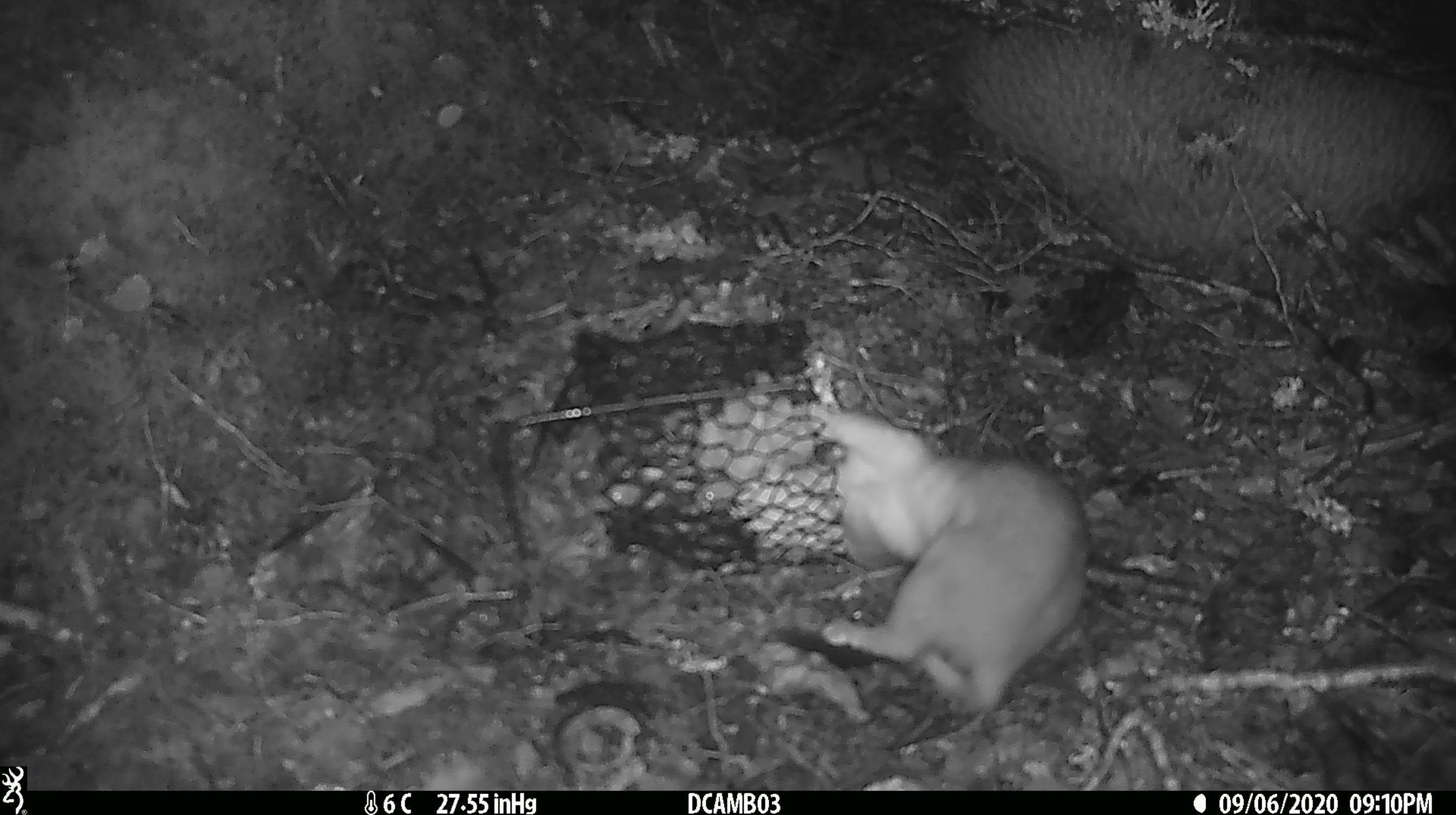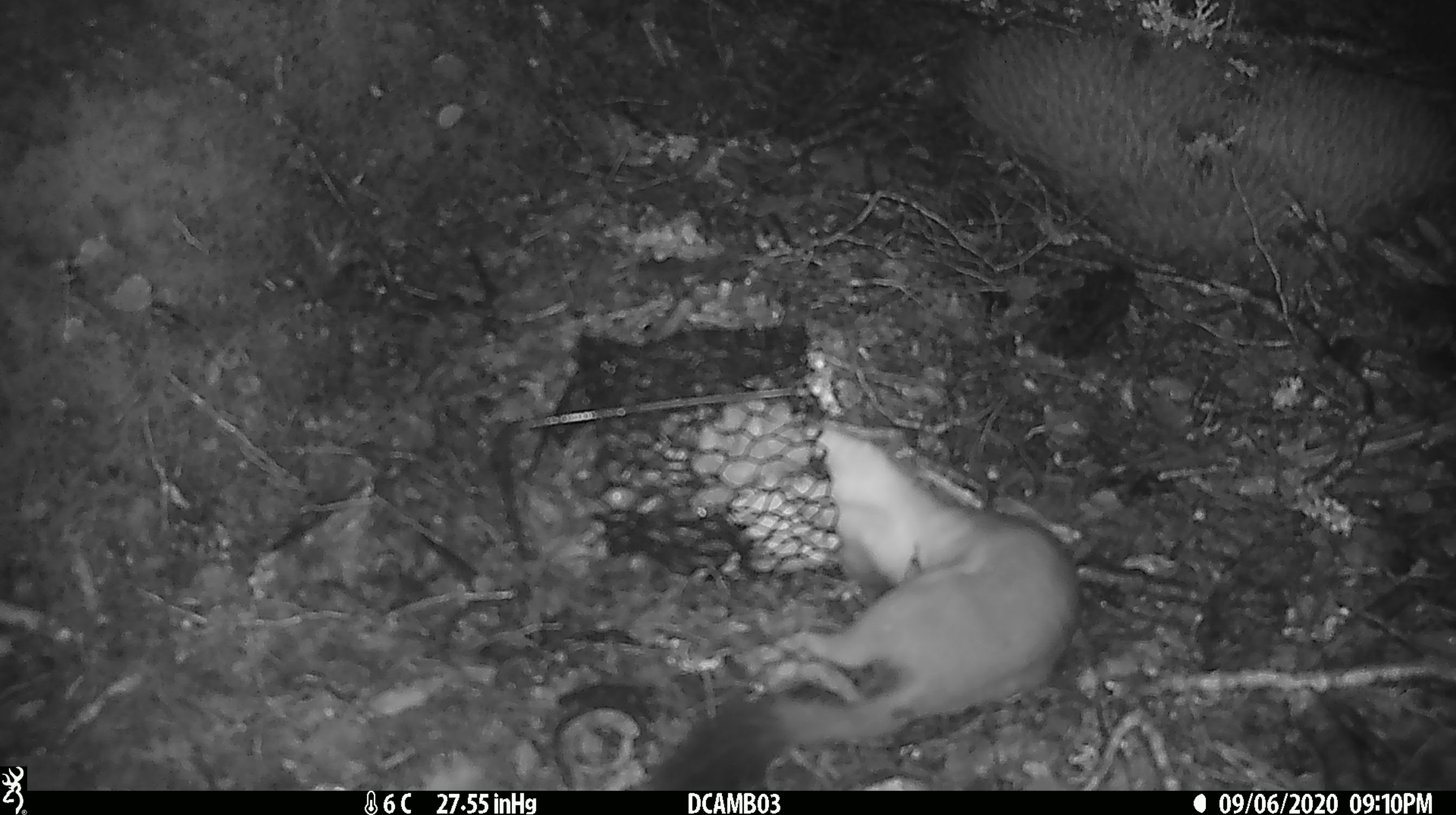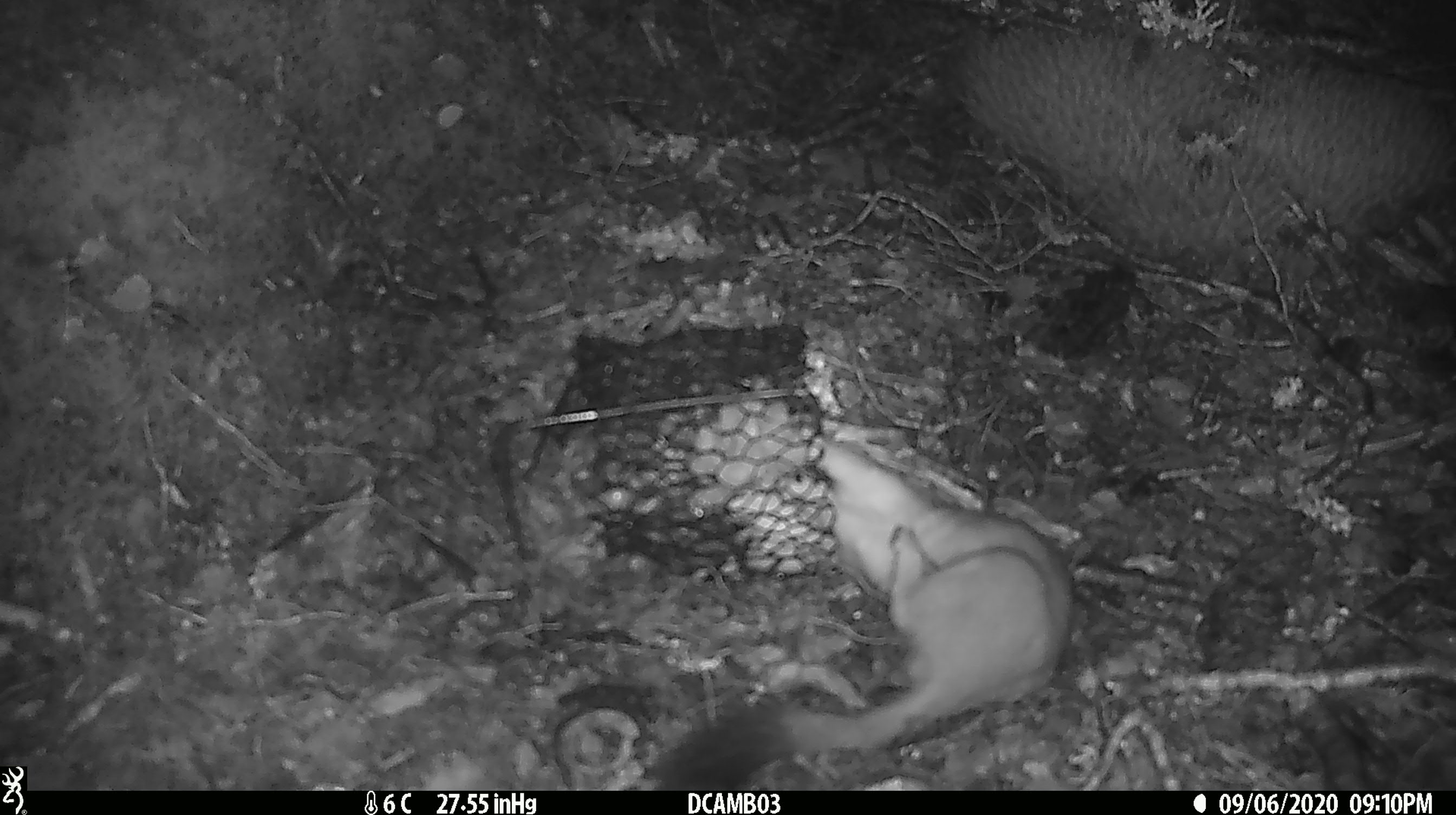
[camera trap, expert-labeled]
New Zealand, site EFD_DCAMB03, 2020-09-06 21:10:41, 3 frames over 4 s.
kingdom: Animalia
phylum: Chordata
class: Mammalia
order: Carnivora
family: Mustelidae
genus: Mustela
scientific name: Mustela erminea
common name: stoat